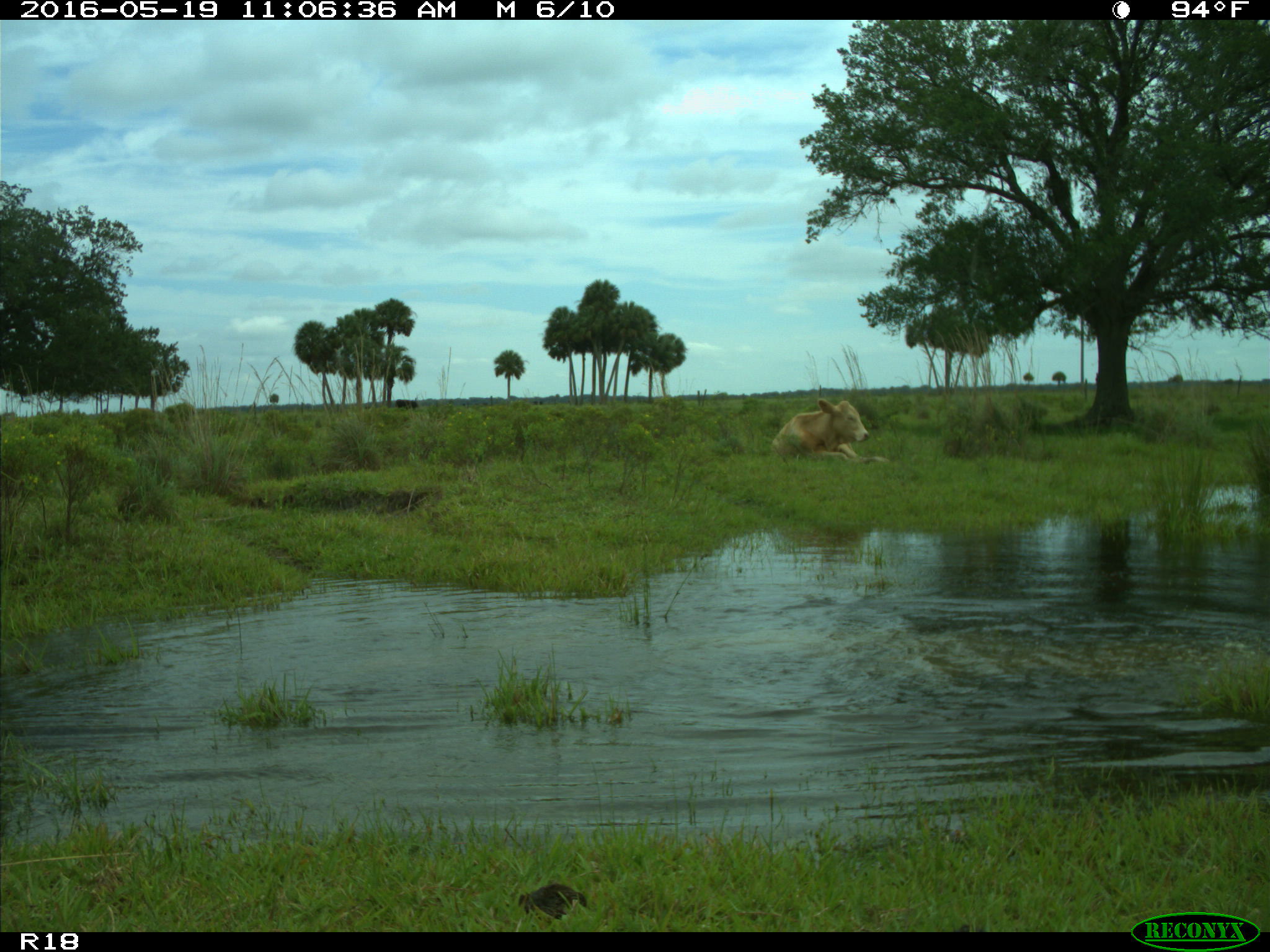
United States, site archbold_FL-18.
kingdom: Animalia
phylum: Chordata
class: Mammalia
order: Artiodactyla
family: Bovidae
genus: Bos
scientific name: Bos taurus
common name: domestic cow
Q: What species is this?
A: Bos taurus (domestic cow).